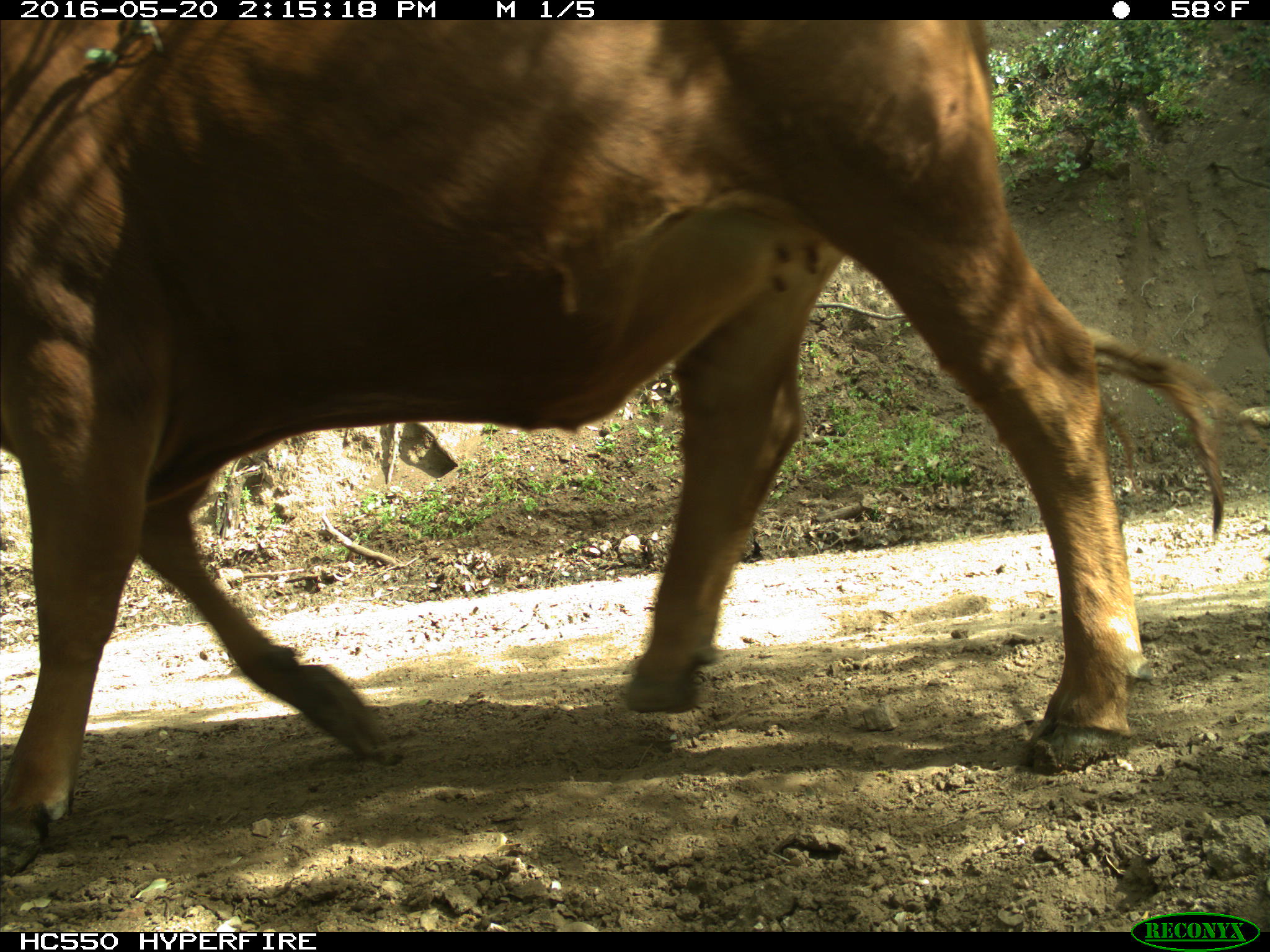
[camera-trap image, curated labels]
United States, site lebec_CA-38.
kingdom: Animalia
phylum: Chordata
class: Mammalia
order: Artiodactyla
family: Bovidae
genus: Bos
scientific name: Bos taurus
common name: domestic cow